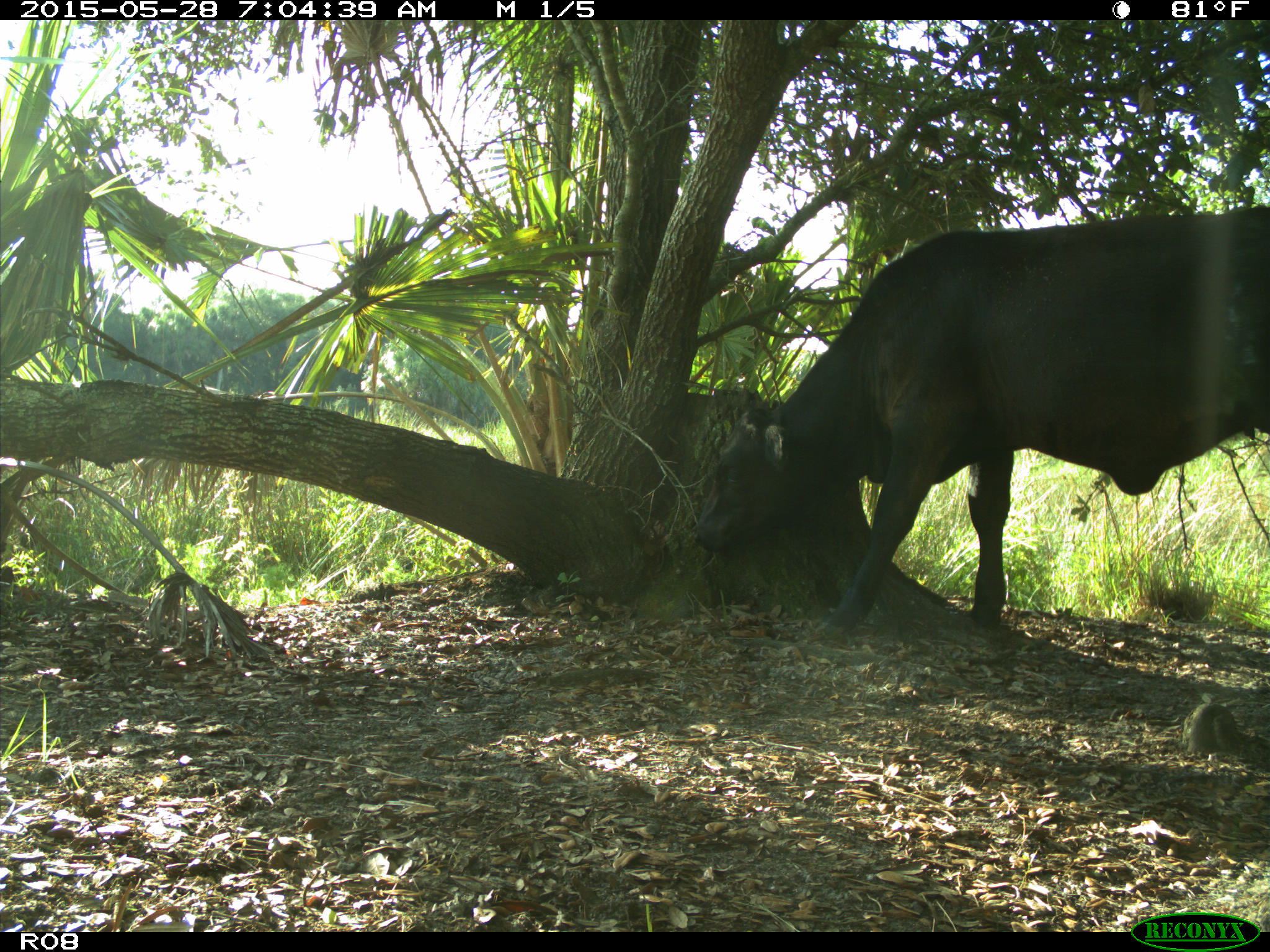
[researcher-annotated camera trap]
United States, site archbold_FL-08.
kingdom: Animalia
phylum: Chordata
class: Mammalia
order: Artiodactyla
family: Bovidae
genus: Bos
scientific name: Bos taurus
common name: domestic cow